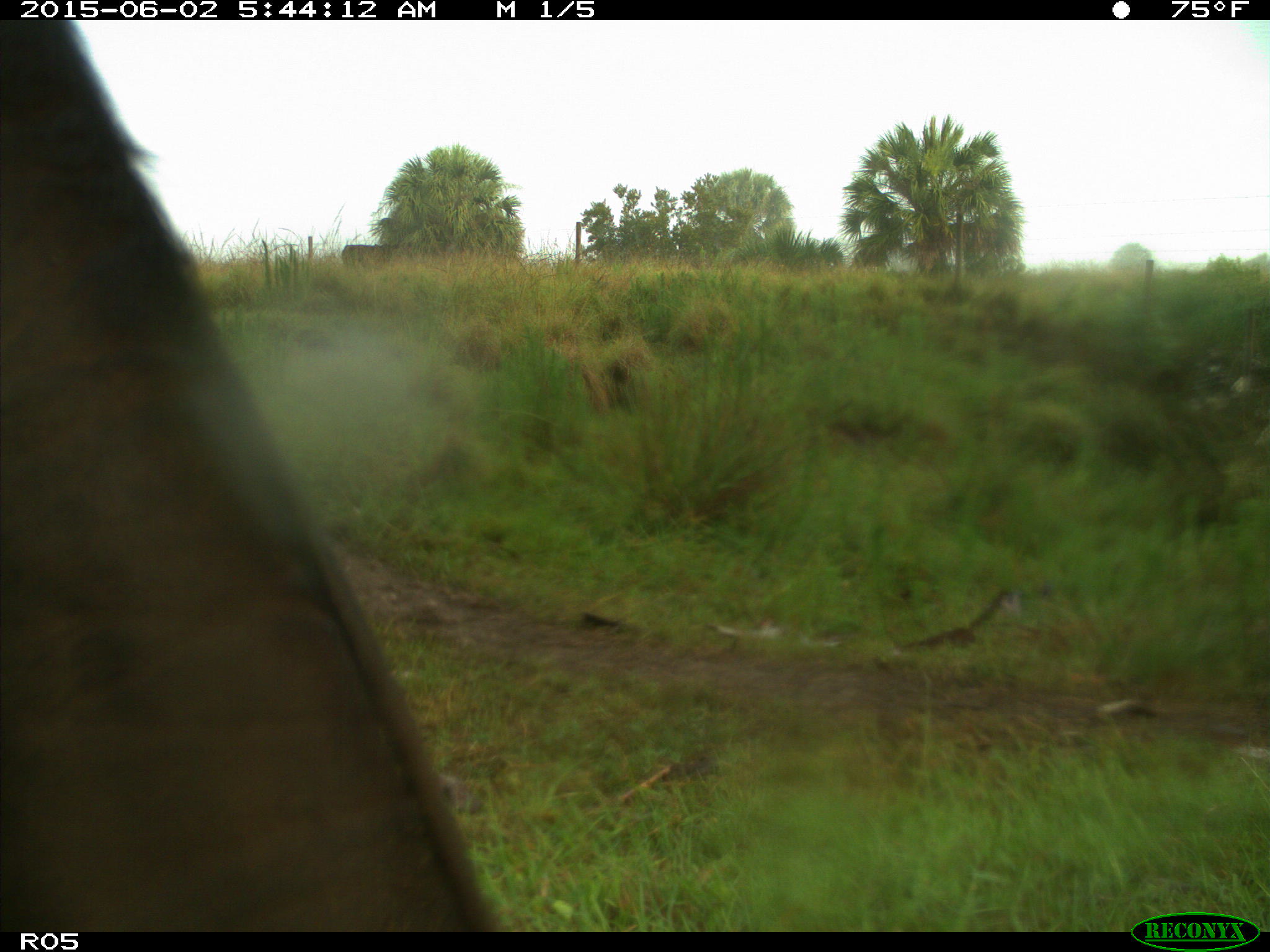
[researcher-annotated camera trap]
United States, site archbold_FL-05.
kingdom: Animalia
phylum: Chordata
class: Mammalia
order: Artiodactyla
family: Bovidae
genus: Bos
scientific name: Bos taurus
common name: domestic cow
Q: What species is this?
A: Bos taurus (domestic cow).